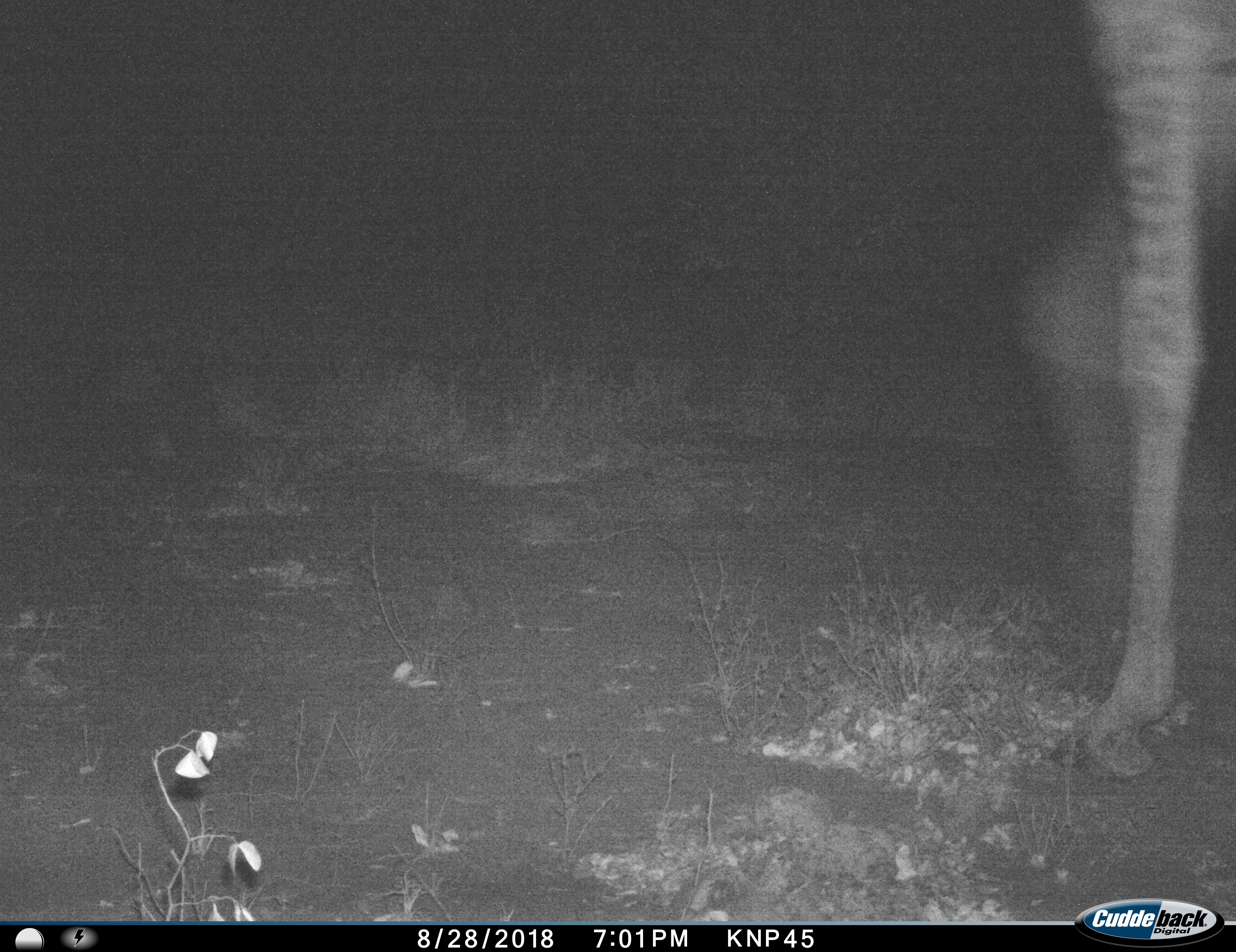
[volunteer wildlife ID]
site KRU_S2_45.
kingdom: Animalia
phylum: Chordata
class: Mammalia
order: Artiodactyla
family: Giraffidae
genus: Giraffa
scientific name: Giraffa camelopardalis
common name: giraffe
Giraffe (Giraffa camelopardalis), count 1. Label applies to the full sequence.